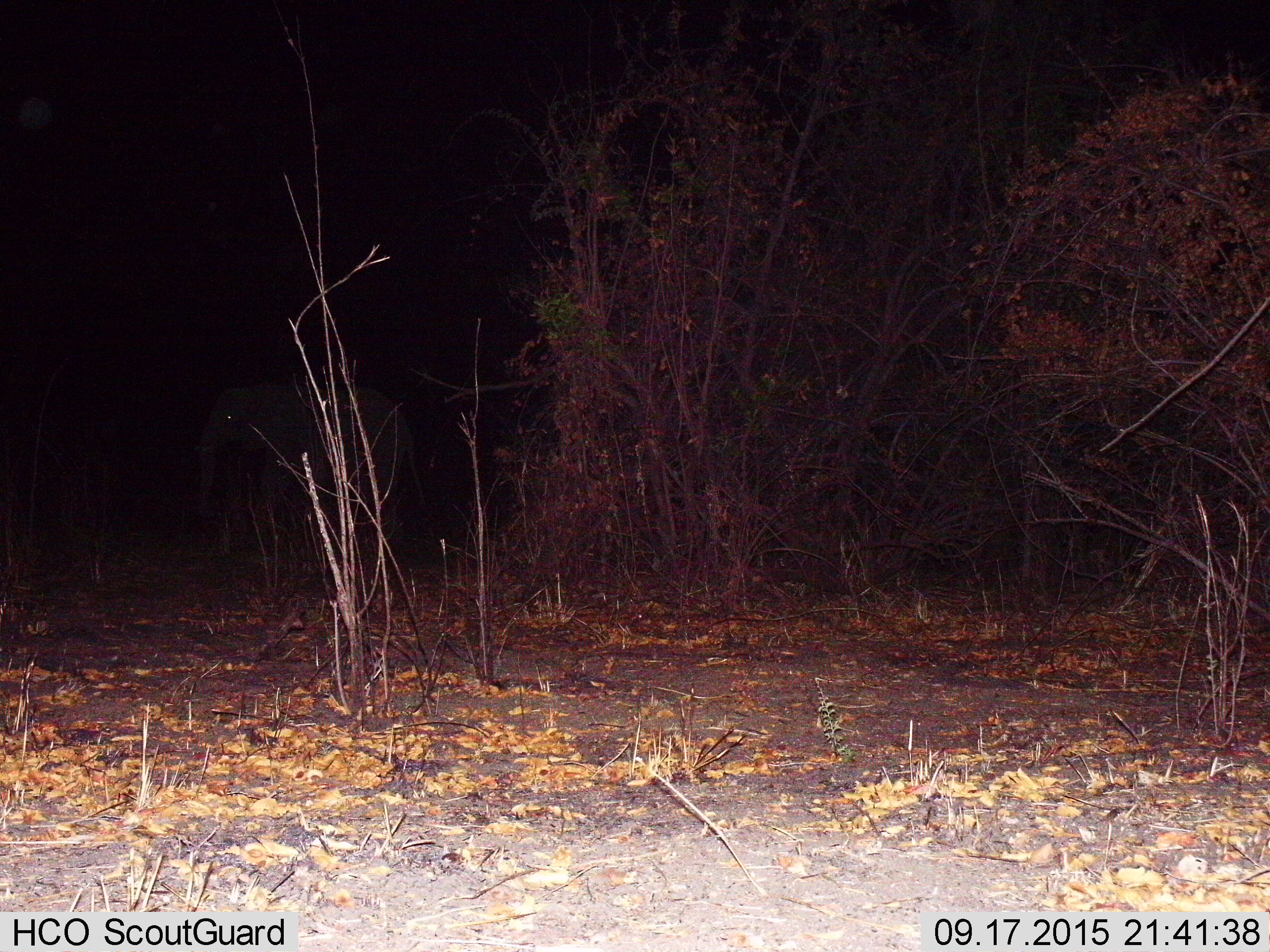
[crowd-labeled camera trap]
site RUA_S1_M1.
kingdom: Animalia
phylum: Chordata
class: Mammalia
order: Proboscidea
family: Elephantidae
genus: Loxodonta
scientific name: Loxodonta africana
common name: african bush elephant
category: elephant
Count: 1.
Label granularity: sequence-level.